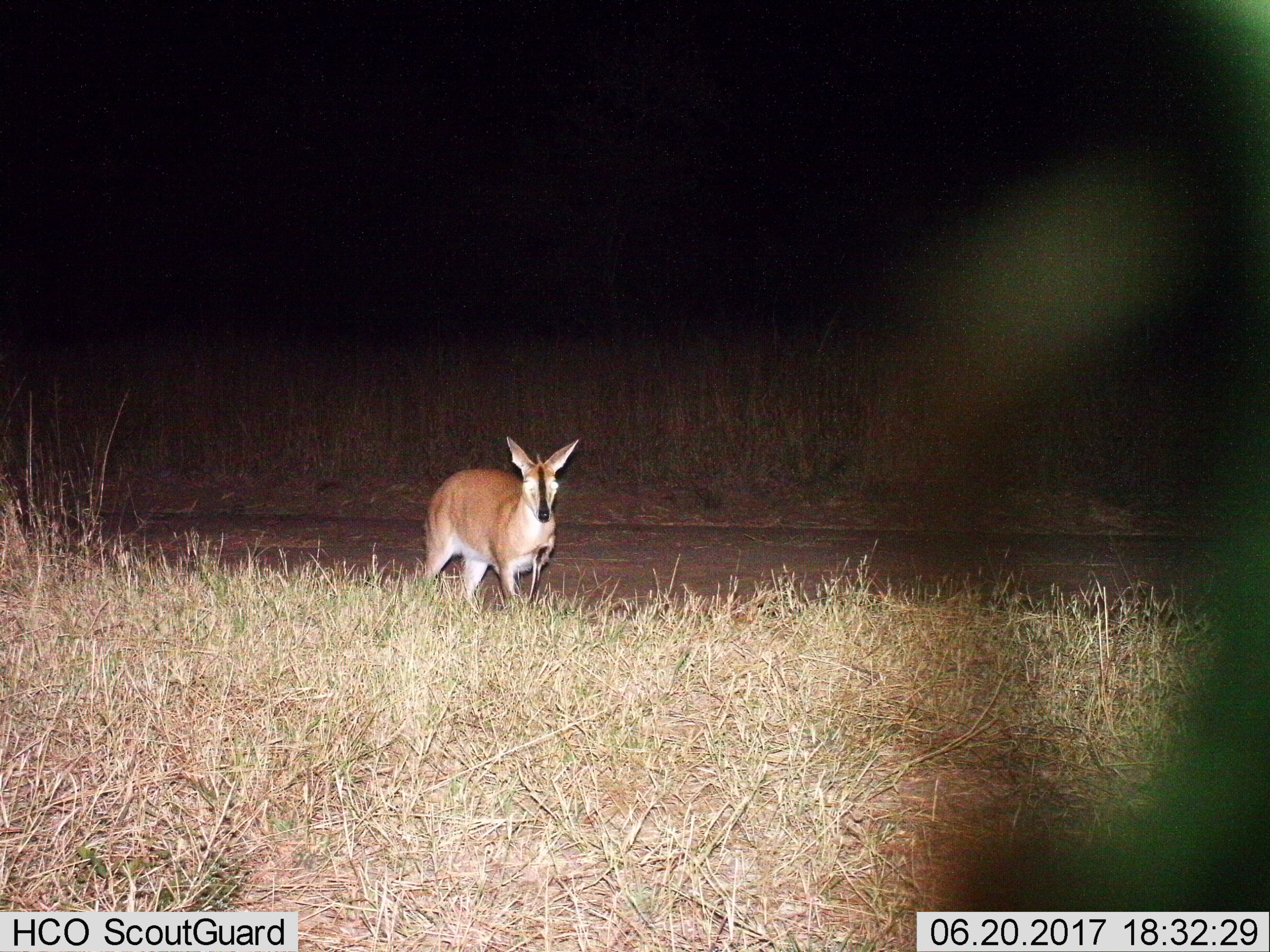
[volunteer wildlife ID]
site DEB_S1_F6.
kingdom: Animalia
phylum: Chordata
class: Mammalia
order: Artiodactyla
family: Bovidae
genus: Sylvicapra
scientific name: Sylvicapra grimmia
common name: common duiker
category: duikercommongrey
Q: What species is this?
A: Duikercommongrey (common duiker) (Sylvicapra grimmia).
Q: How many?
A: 1.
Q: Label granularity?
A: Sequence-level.